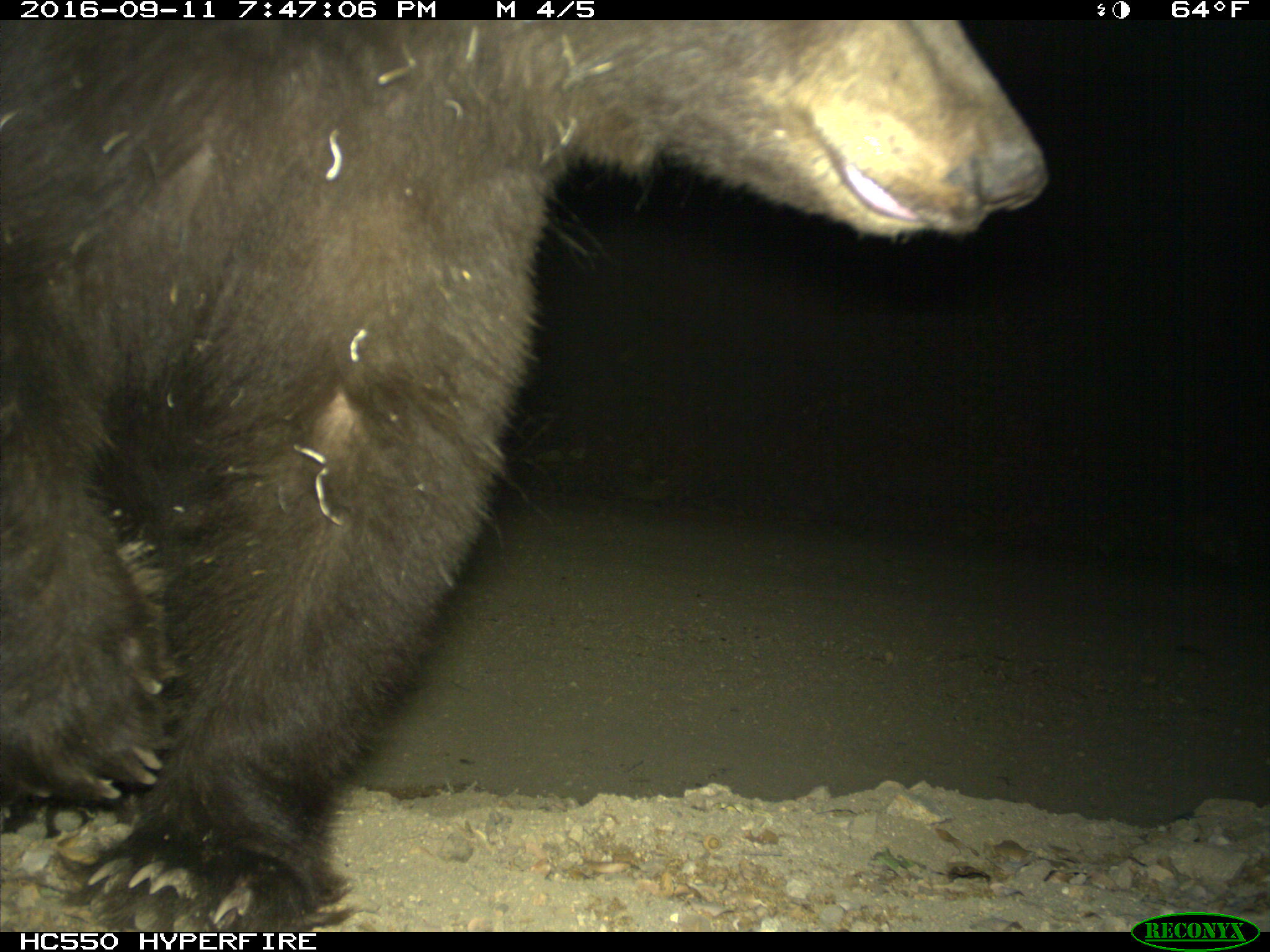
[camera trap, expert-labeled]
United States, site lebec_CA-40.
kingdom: Animalia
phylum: Chordata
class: Mammalia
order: Carnivora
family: Ursidae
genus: Ursus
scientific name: Ursus americanus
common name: american black bear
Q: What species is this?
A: Ursus americanus (american black bear).